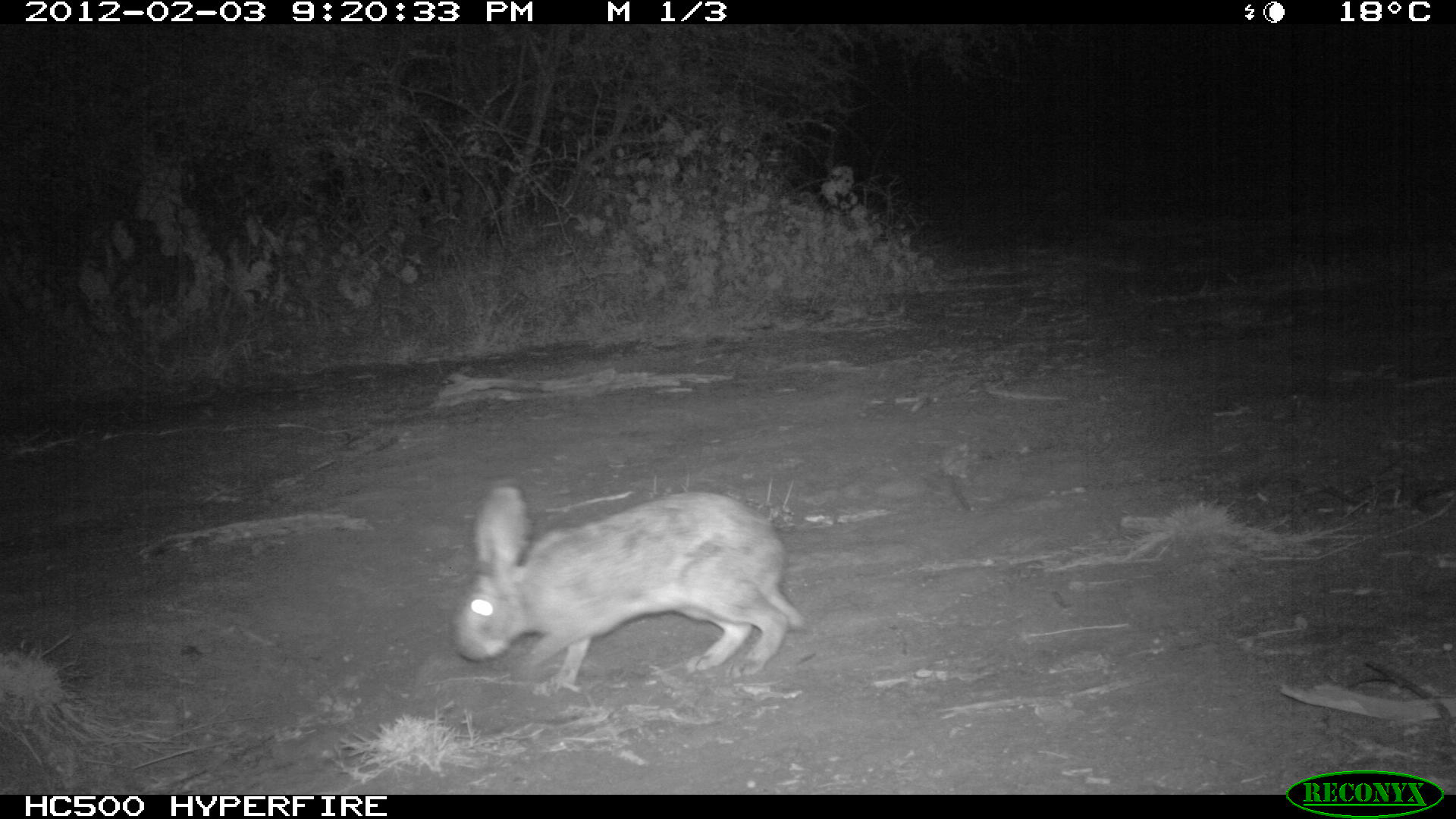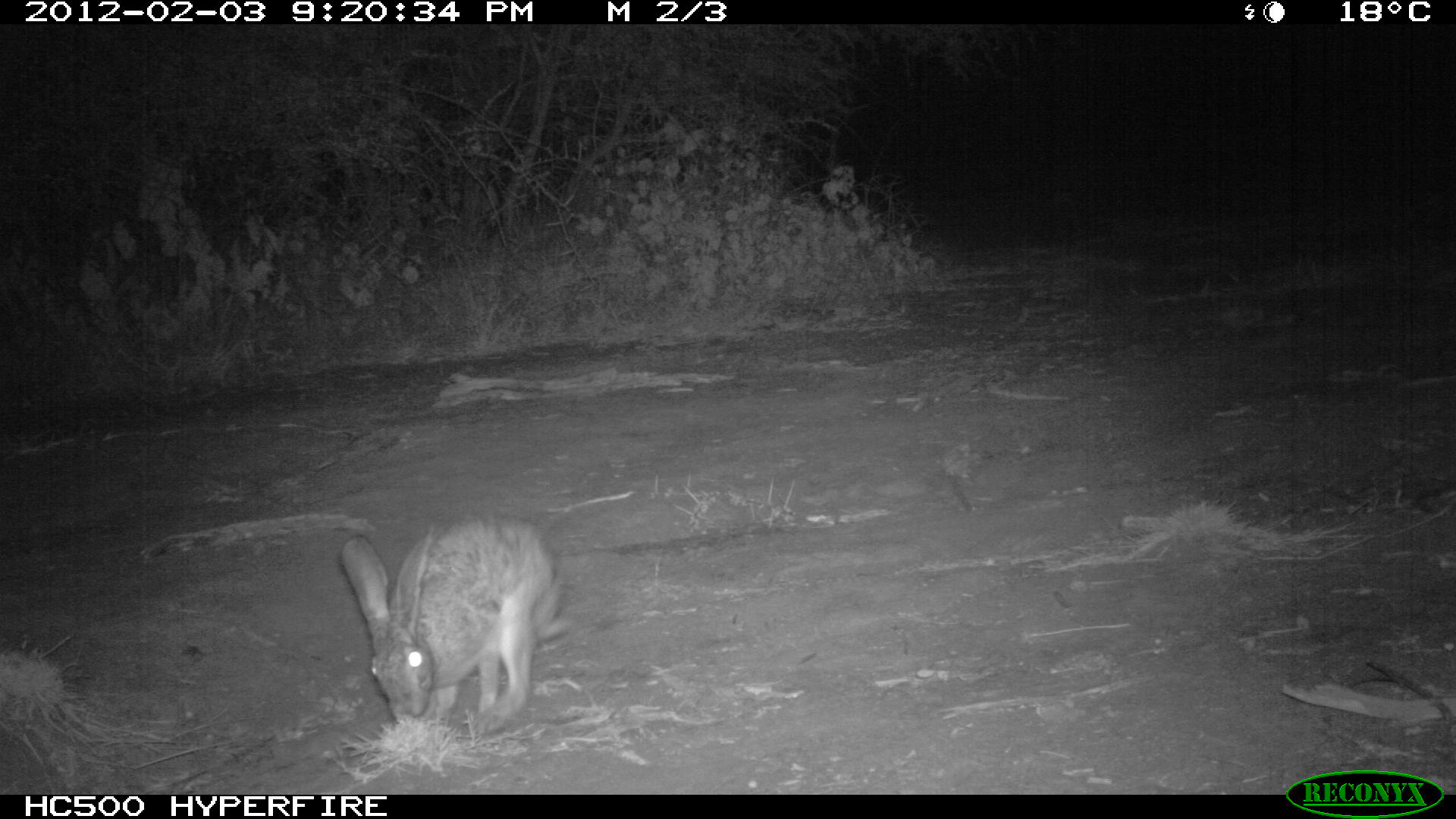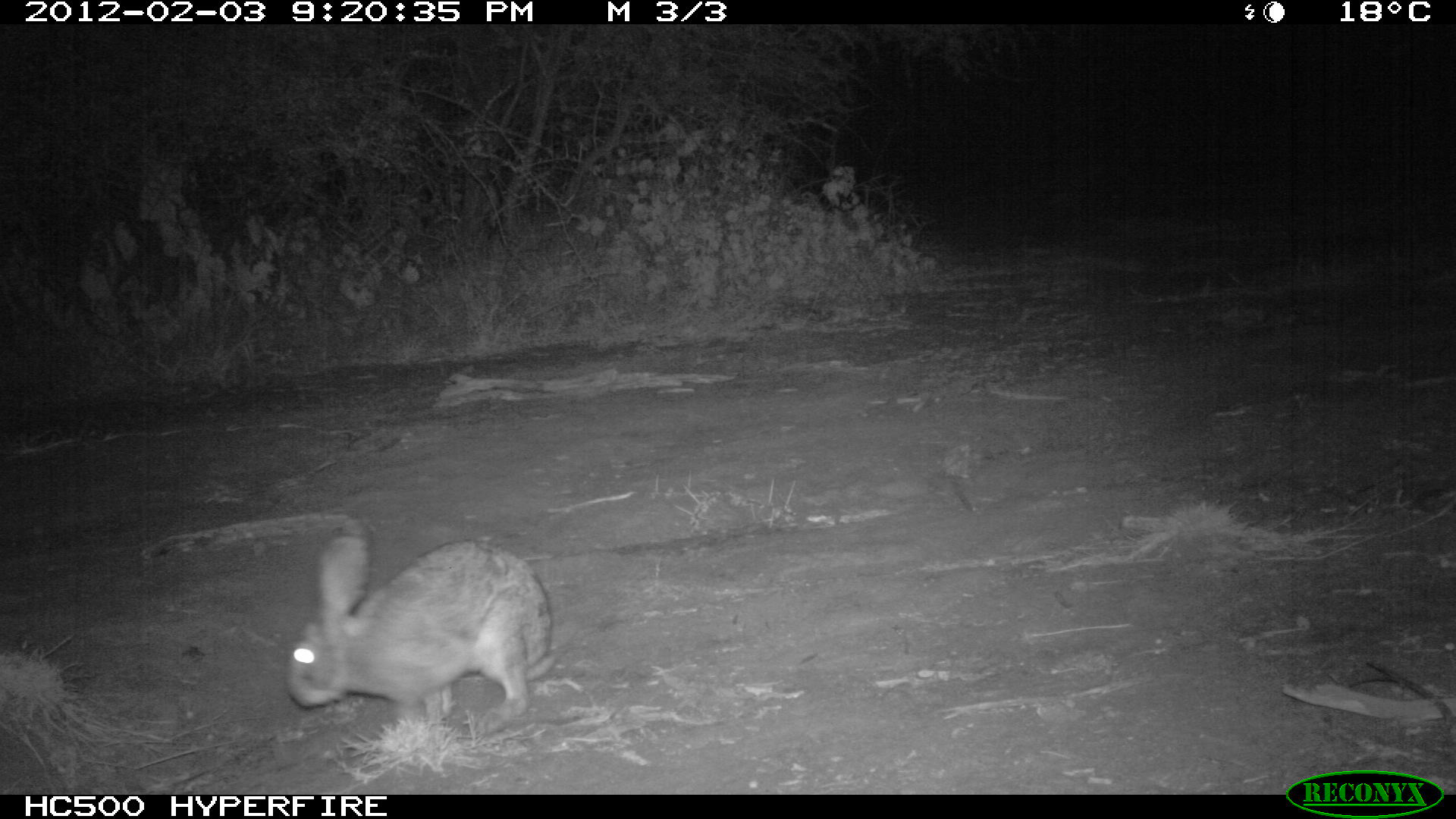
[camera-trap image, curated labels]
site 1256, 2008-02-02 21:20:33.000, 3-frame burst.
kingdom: Animalia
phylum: Chordata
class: Mammalia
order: Lagomorpha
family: Leporidae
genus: Lepus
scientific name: Lepus saxatilis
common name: scrub hare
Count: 1.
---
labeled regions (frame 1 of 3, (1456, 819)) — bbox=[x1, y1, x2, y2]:
lepus saxatilis: bbox=[442, 471, 811, 697]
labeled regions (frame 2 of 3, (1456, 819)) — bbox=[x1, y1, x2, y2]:
lepus saxatilis: bbox=[324, 503, 587, 726]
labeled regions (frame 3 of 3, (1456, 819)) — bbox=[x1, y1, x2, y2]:
lepus saxatilis: bbox=[277, 508, 561, 726]